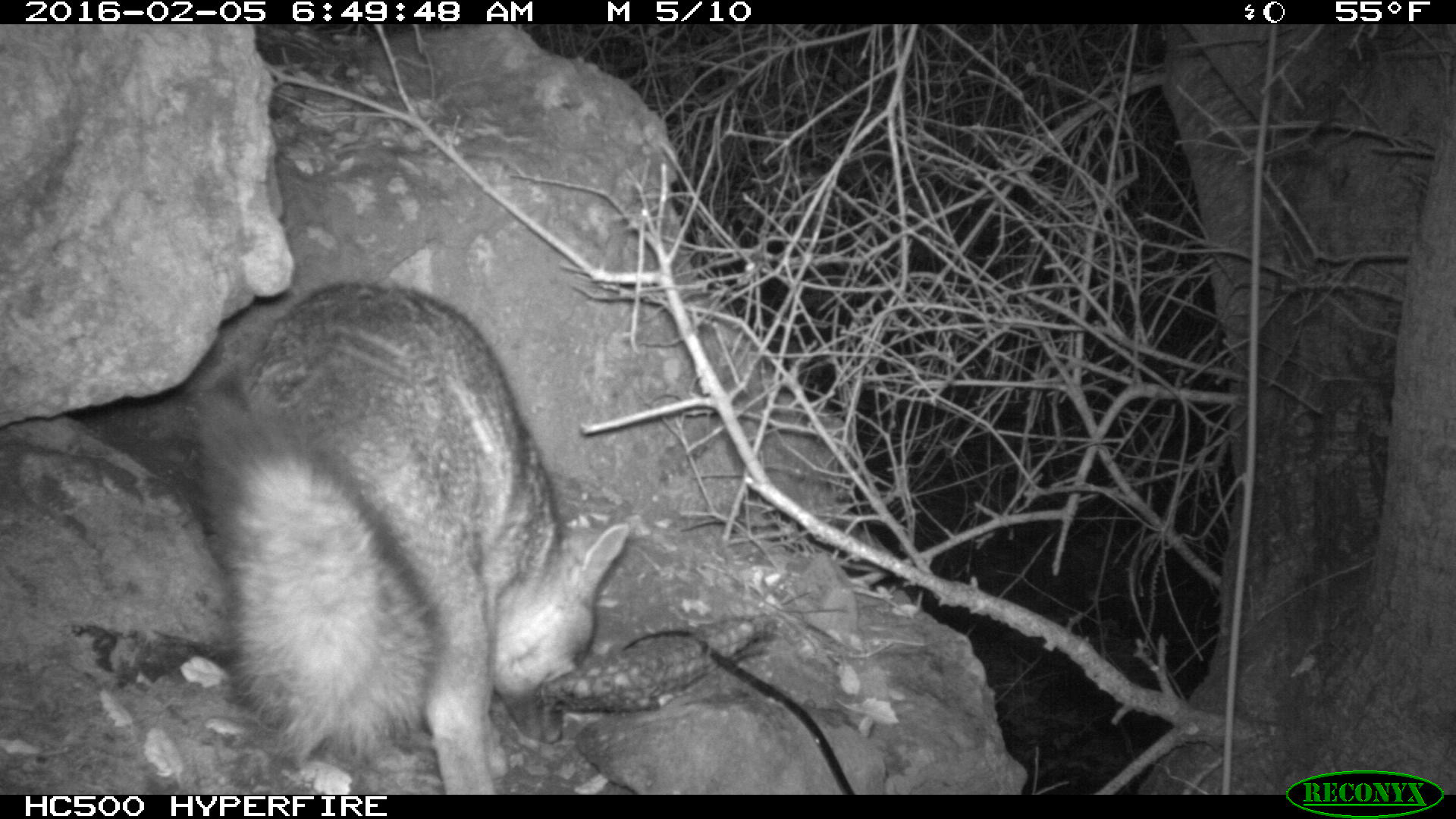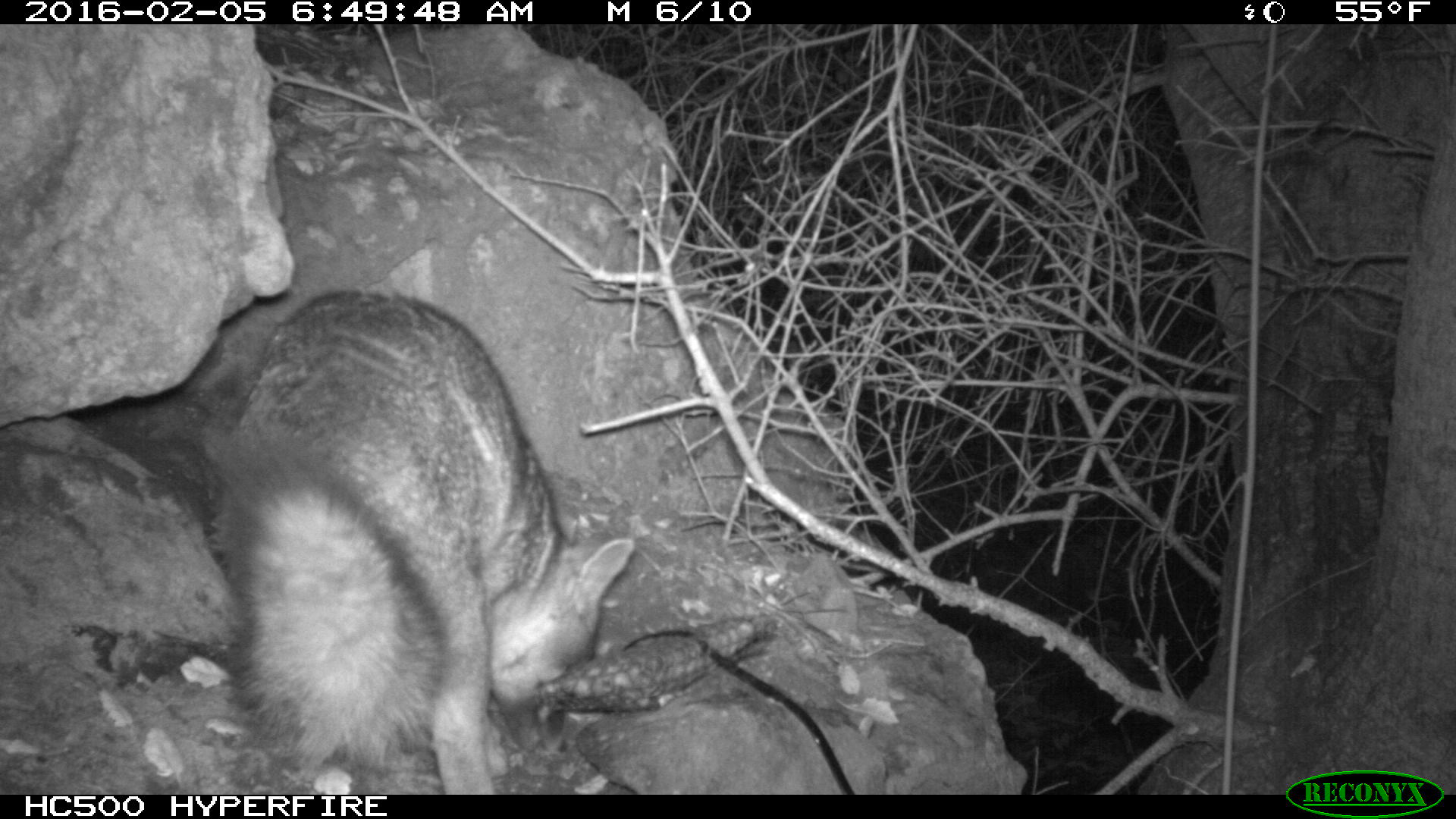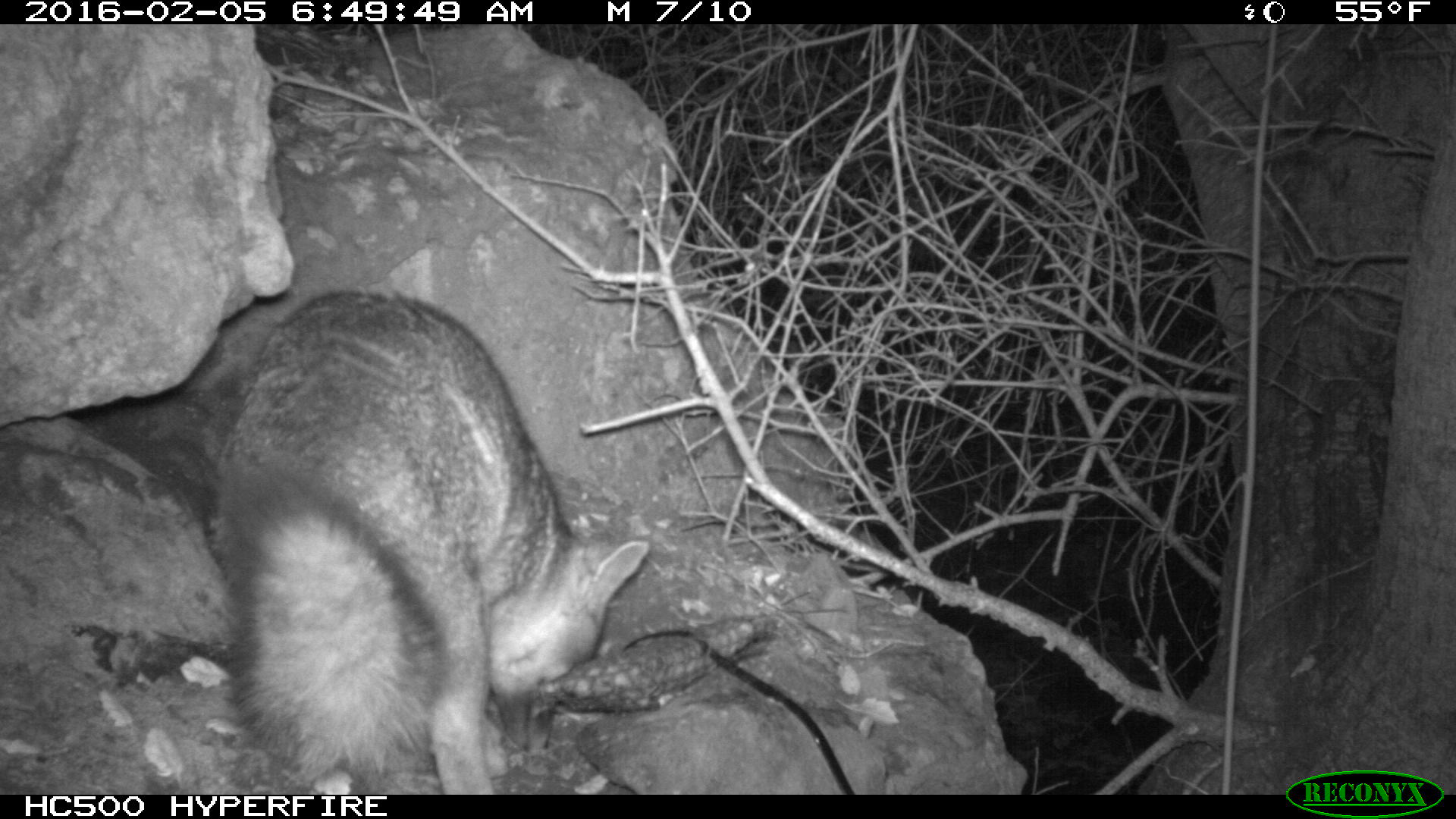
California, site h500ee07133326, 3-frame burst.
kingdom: Animalia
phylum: Chordata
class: Mammalia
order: Carnivora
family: Canidae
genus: Urocyon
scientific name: Urocyon littoralis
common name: island fox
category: fox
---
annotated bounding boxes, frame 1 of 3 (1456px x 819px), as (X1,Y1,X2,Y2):
fox: (193,278,625,793)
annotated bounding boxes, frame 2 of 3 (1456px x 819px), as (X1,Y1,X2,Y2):
fox: (191,289,634,795)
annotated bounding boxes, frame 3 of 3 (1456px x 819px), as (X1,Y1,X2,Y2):
fox: (202,271,650,795)